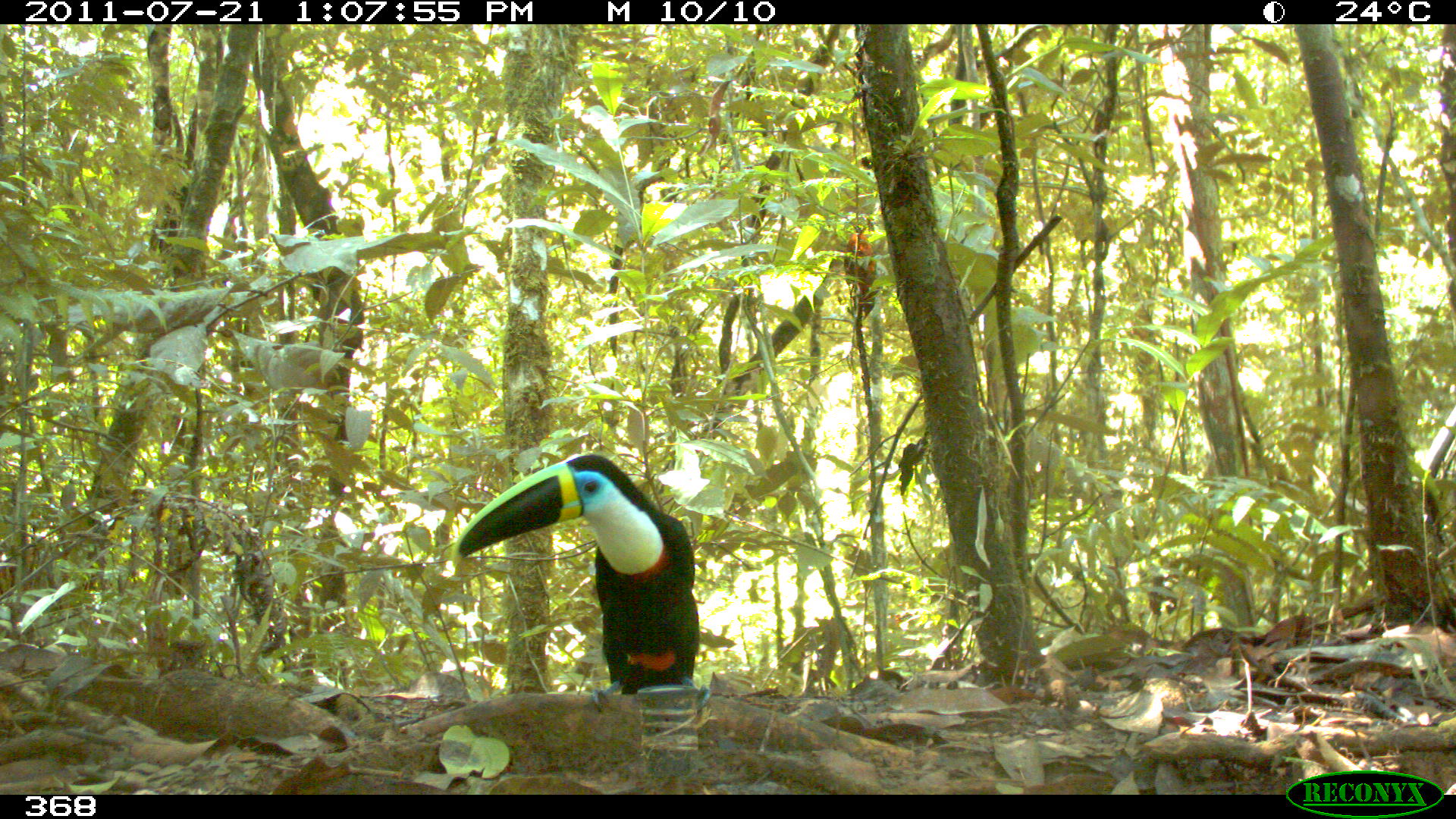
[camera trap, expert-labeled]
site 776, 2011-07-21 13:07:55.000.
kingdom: Animalia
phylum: Chordata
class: Aves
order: Piciformes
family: Ramphastidae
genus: Ramphastos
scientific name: Ramphastos tucanus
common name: white-throated toucan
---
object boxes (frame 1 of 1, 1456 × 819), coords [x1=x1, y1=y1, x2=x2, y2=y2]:
ramphastos tucanus: [x1=456, y1=449, x2=712, y2=711]